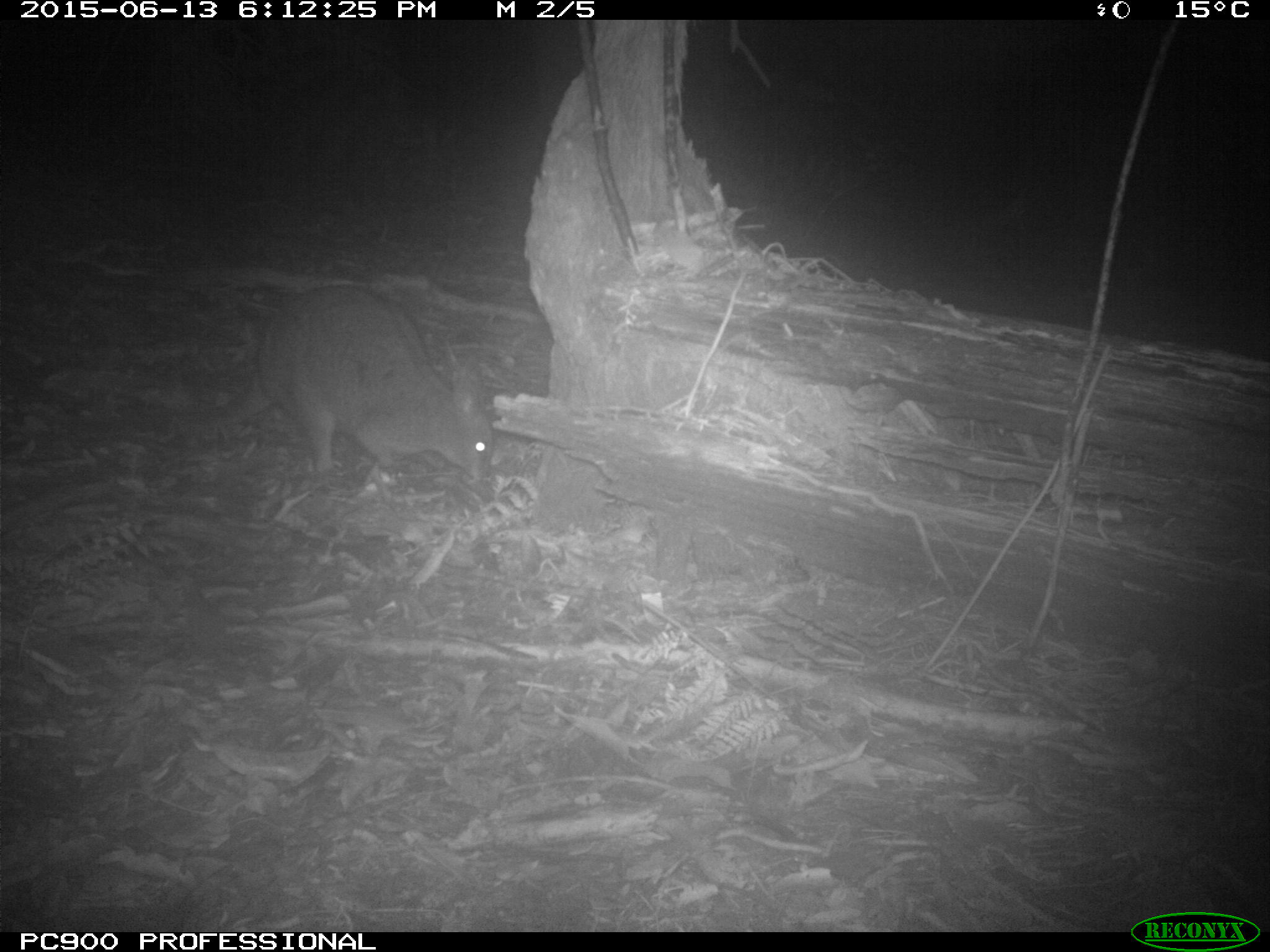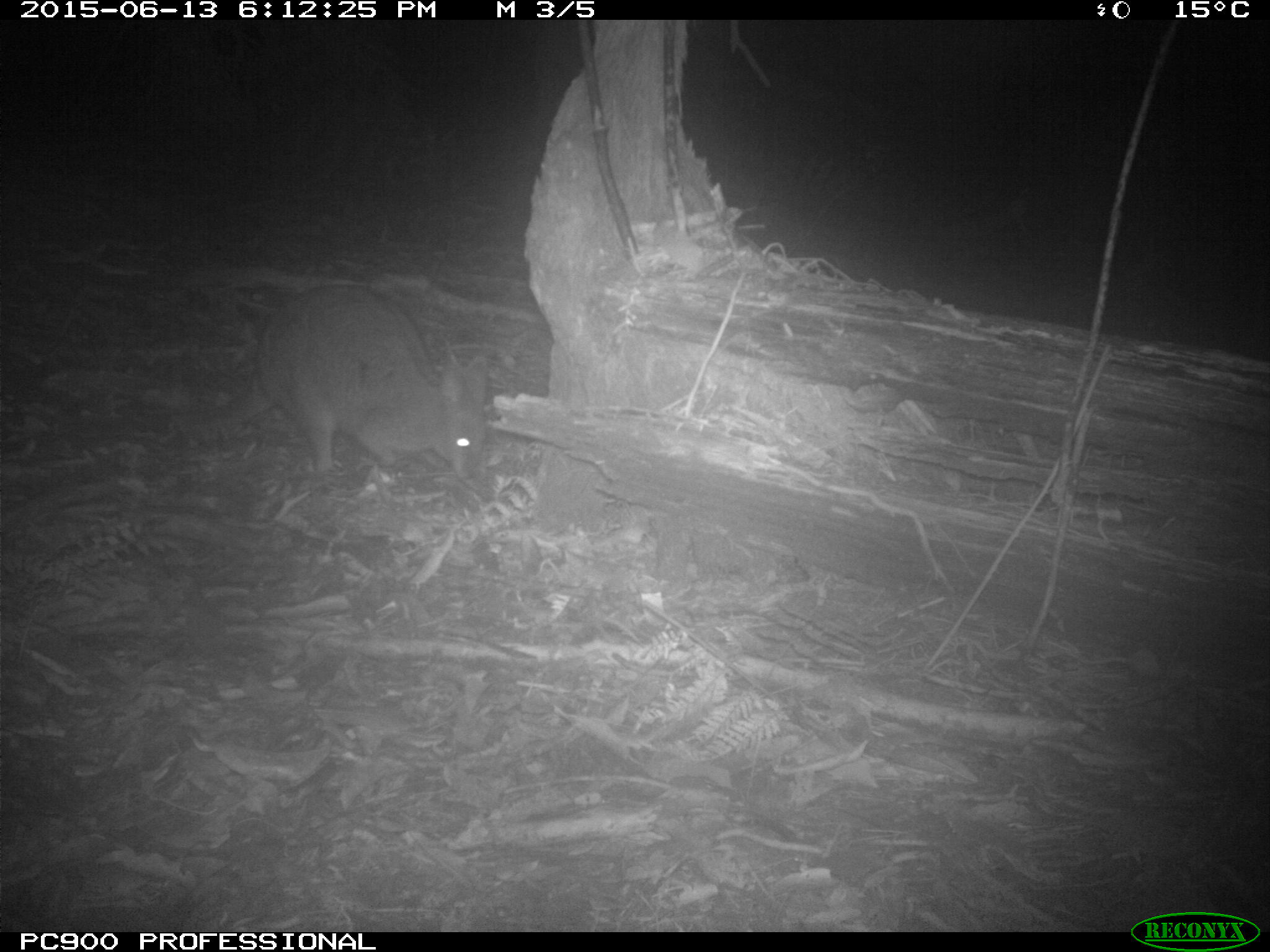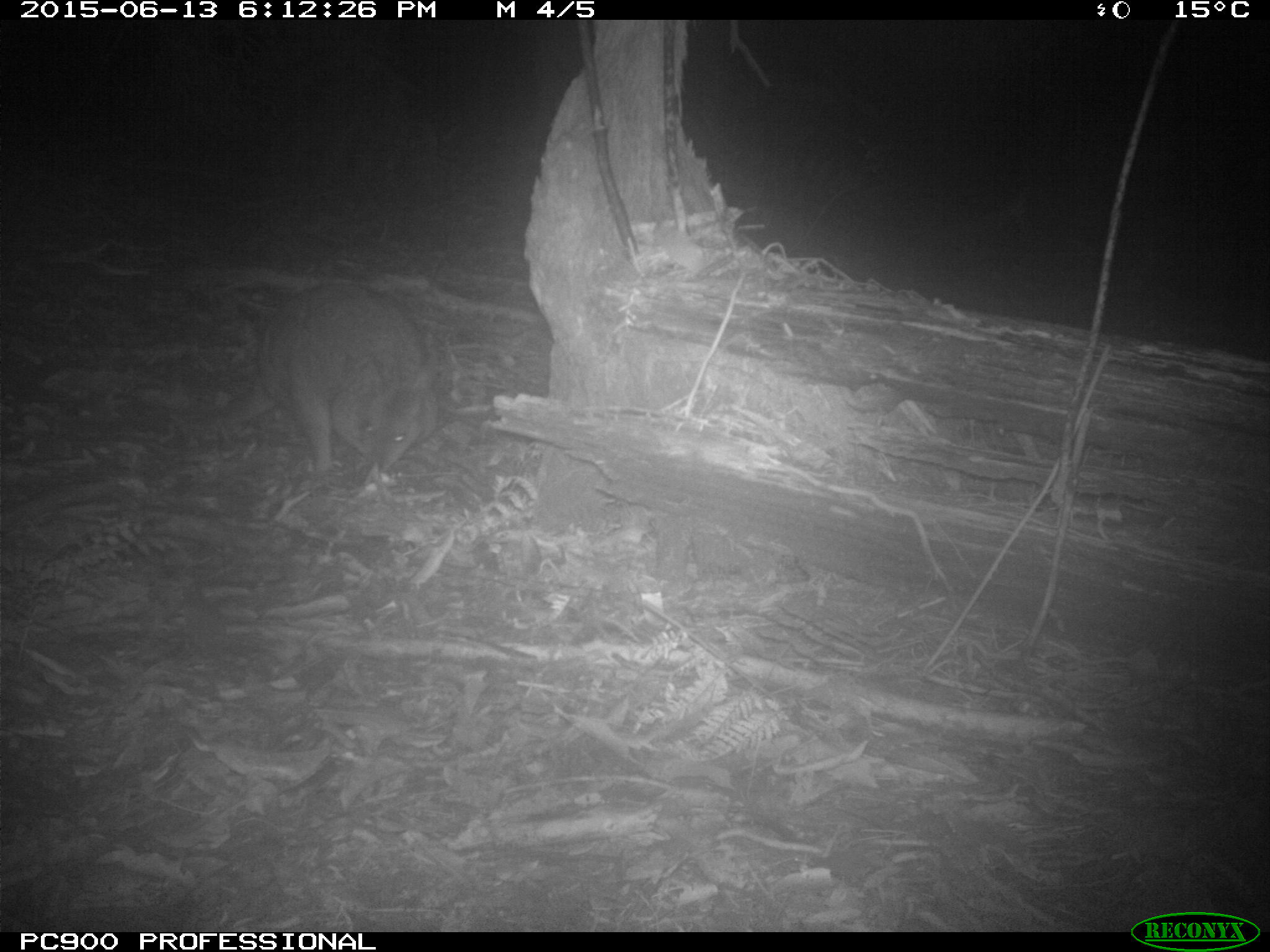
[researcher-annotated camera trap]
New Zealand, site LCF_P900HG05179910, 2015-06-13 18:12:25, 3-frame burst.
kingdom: Animalia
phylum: Chordata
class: Mammalia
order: Diprotodontia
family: Macropodidae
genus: Notamacropus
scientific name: Notamacropus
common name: wallaby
Wallaby (Notamacropus).